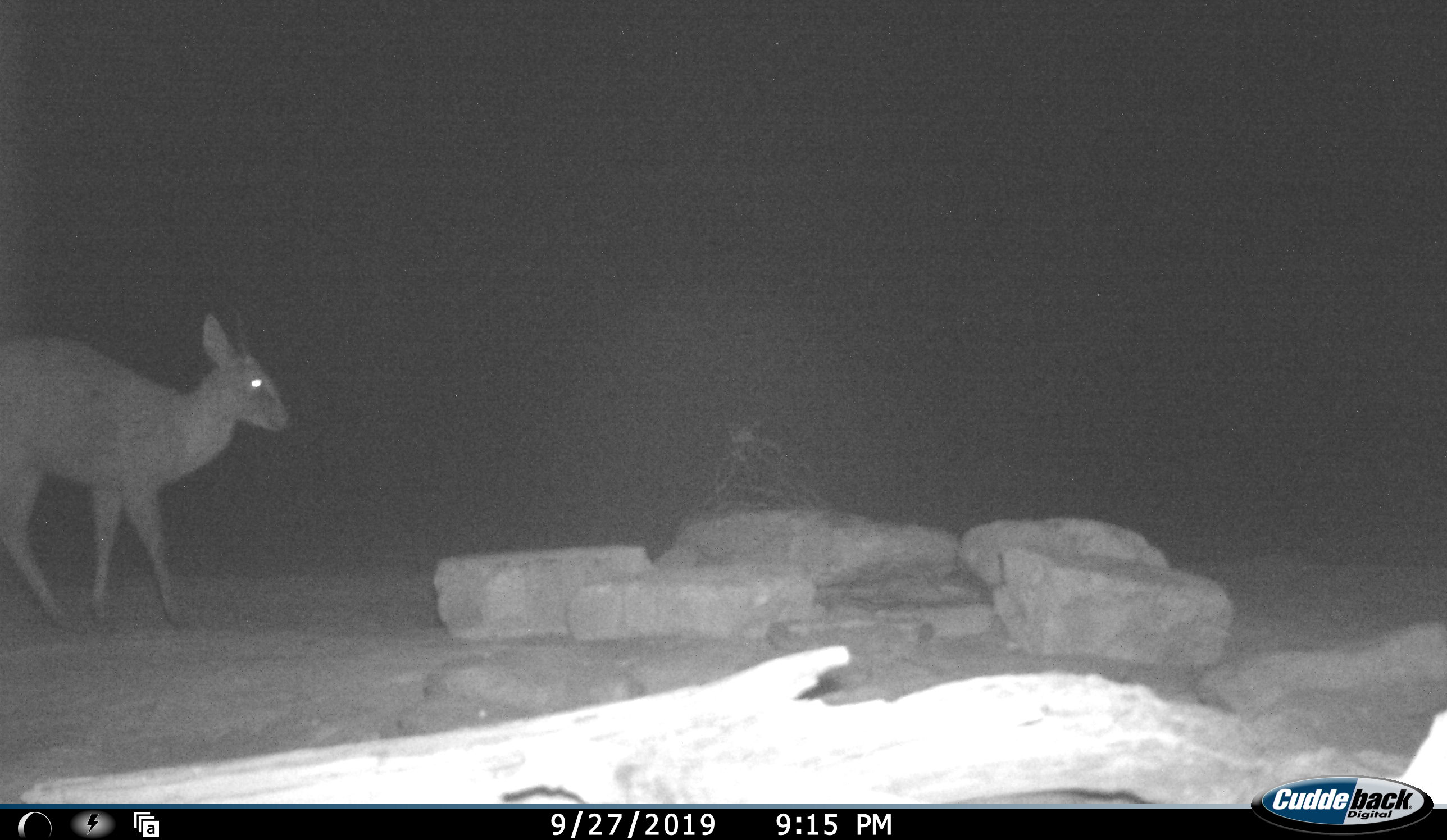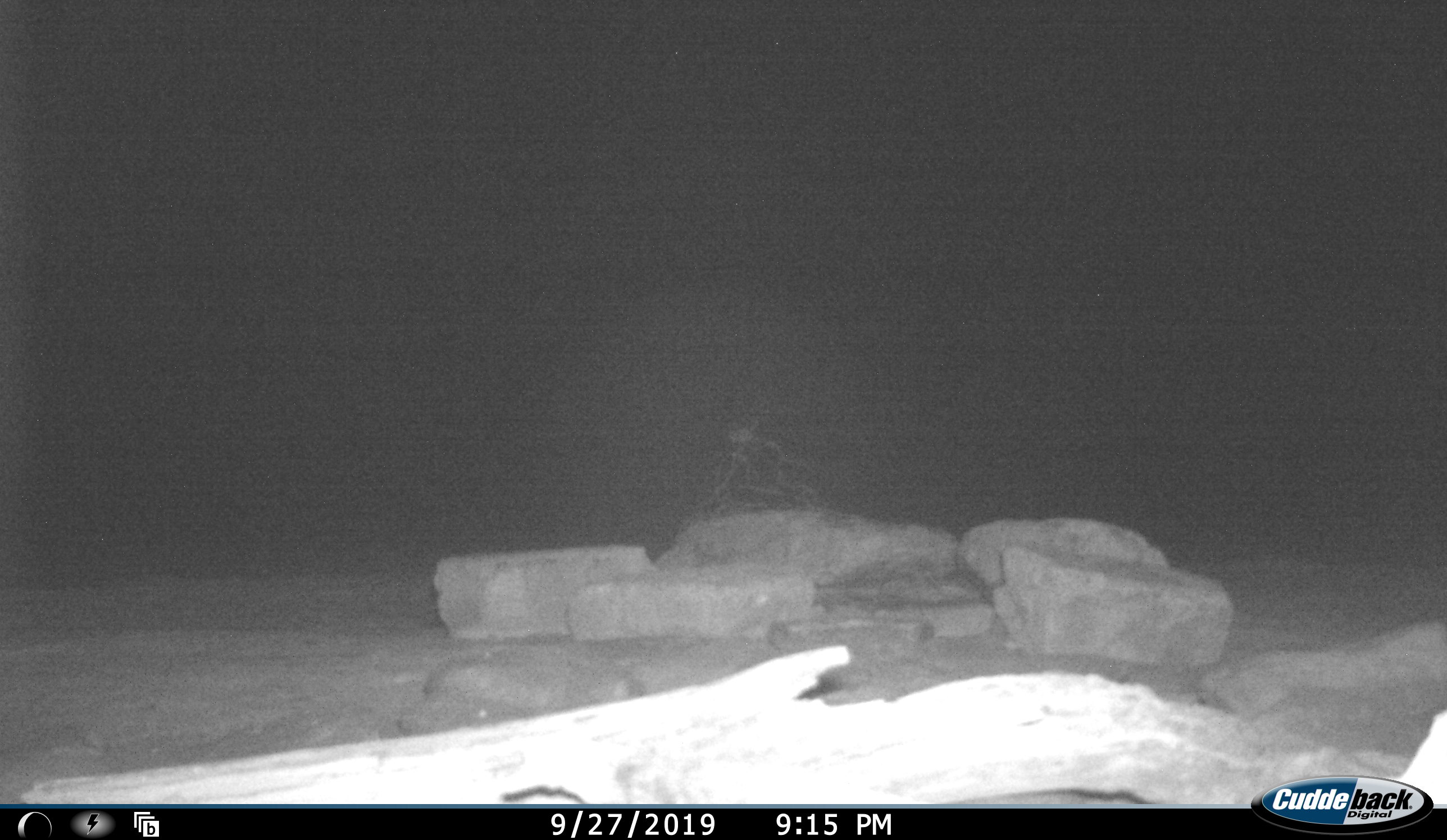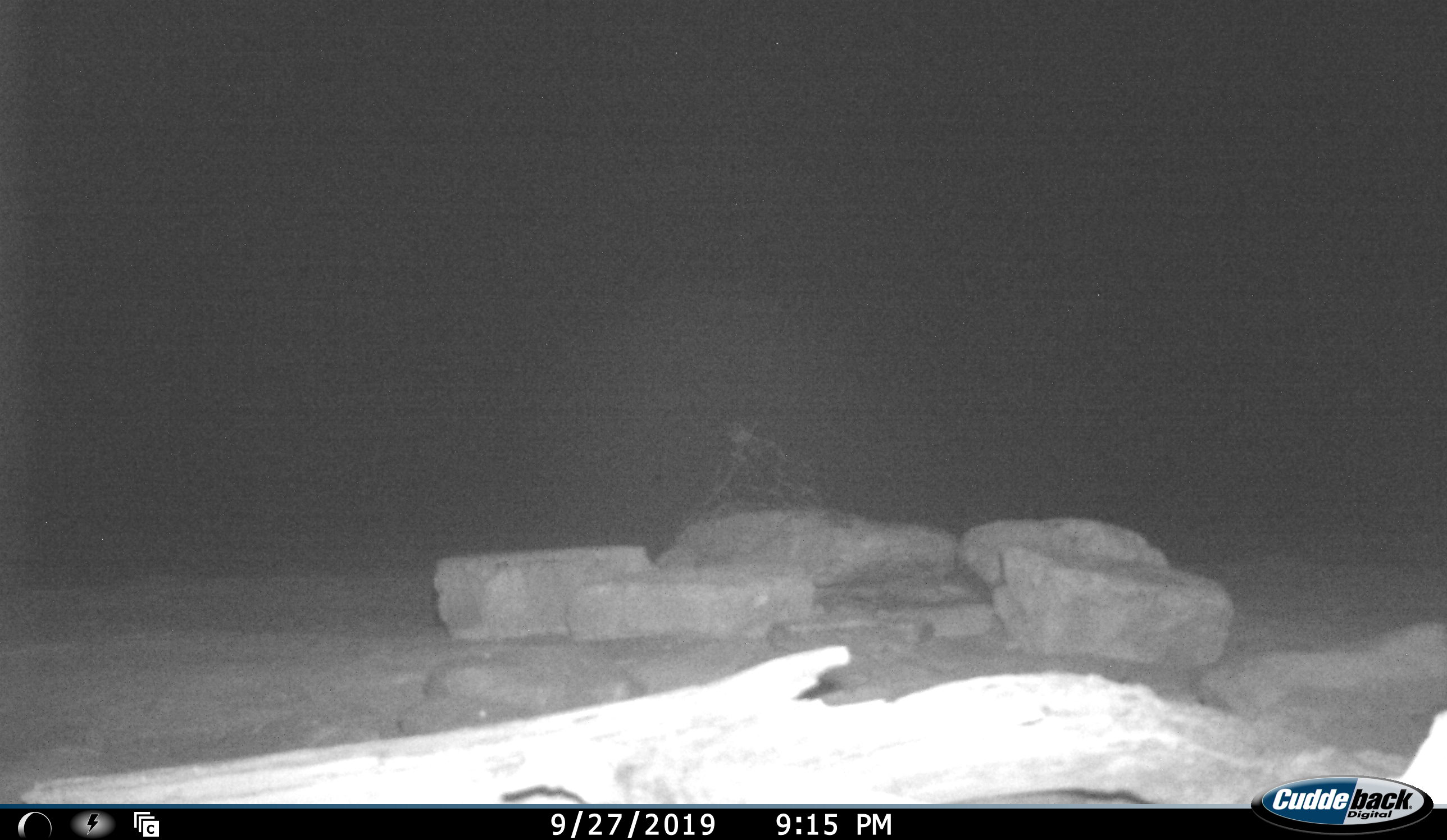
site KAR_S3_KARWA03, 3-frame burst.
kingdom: Animalia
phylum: Chordata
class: Mammalia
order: Artiodactyla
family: Bovidae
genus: Sylvicapra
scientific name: Sylvicapra grimmia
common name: common duiker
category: duikercommongrey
Duikercommongrey (common duiker) (Sylvicapra grimmia), count 1. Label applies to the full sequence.